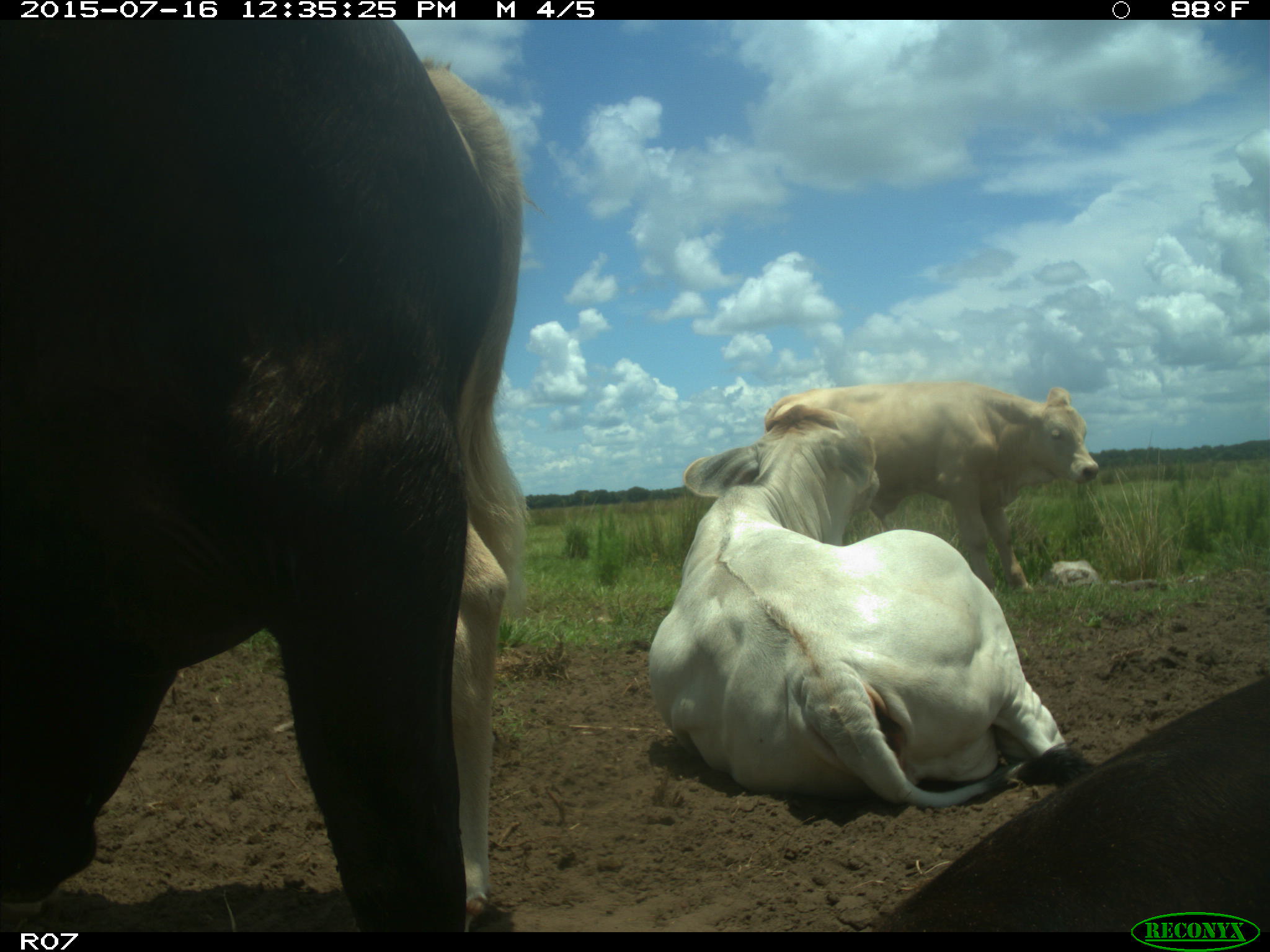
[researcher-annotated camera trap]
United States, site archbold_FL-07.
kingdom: Animalia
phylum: Chordata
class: Mammalia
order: Artiodactyla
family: Bovidae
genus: Bos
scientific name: Bos taurus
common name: domestic cow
Bos taurus (domestic cow).